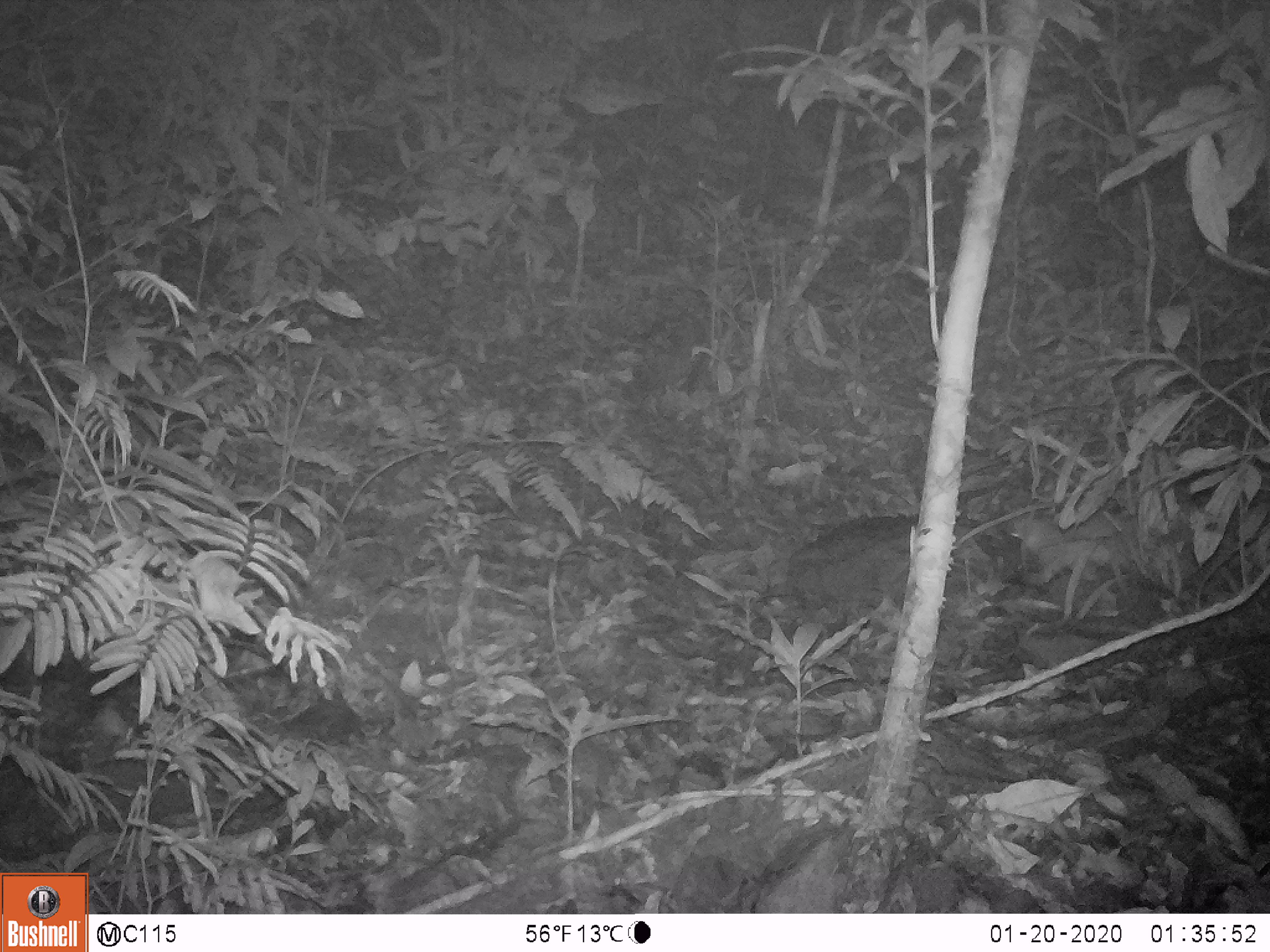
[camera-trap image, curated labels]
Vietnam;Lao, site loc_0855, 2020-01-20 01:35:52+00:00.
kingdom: Animalia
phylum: Chordata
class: Mammalia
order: Rodentia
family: Muridae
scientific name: Muridae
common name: old-world mice and rats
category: unidentified murid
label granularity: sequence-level